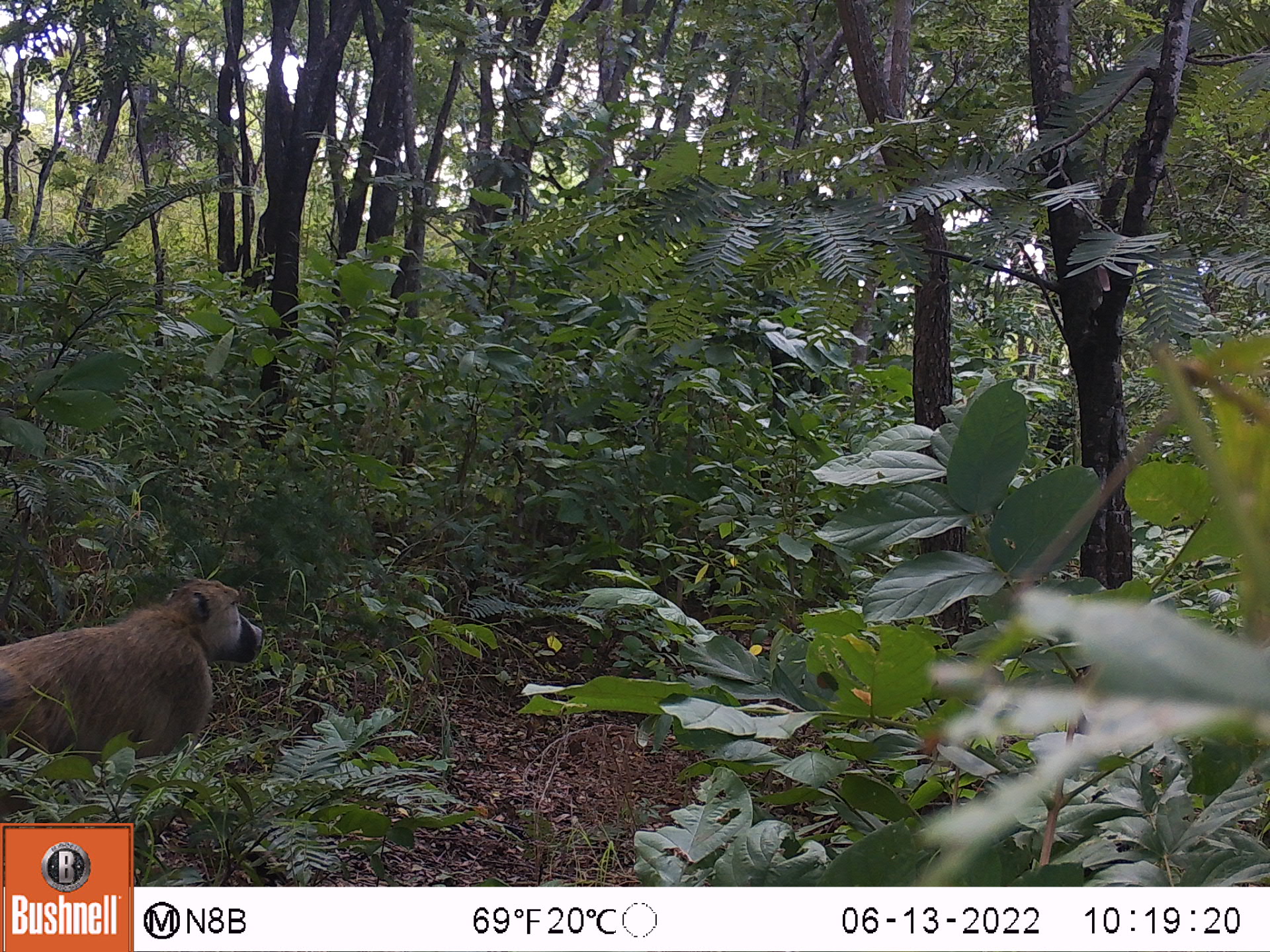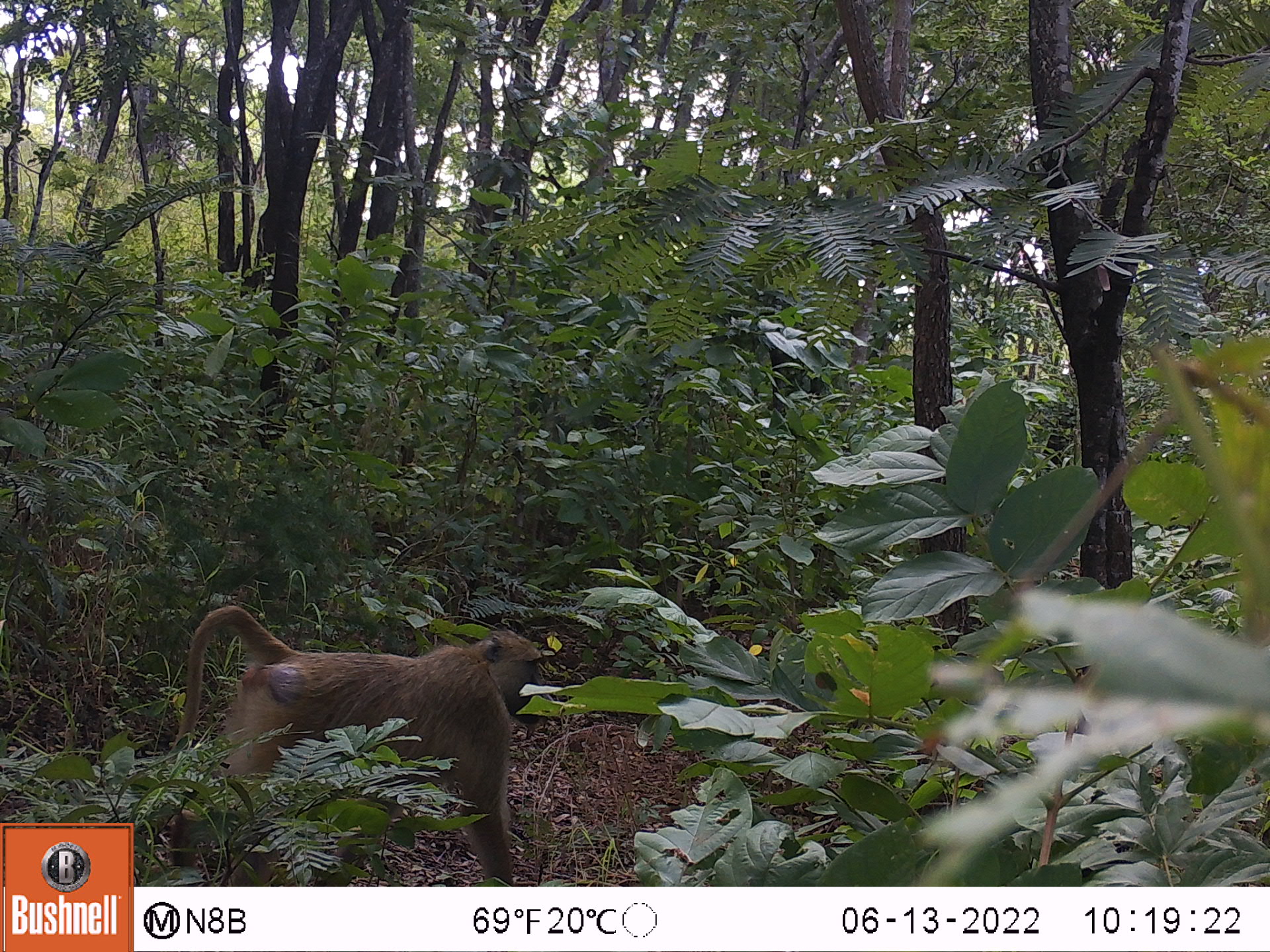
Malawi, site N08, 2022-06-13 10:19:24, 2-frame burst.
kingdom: Animalia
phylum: Chordata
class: Mammalia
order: Primates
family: Cercopithecidae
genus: Papio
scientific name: Papio cynocephalus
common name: yellow baboon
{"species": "yellow baboon (Papio cynocephalus)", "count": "1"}